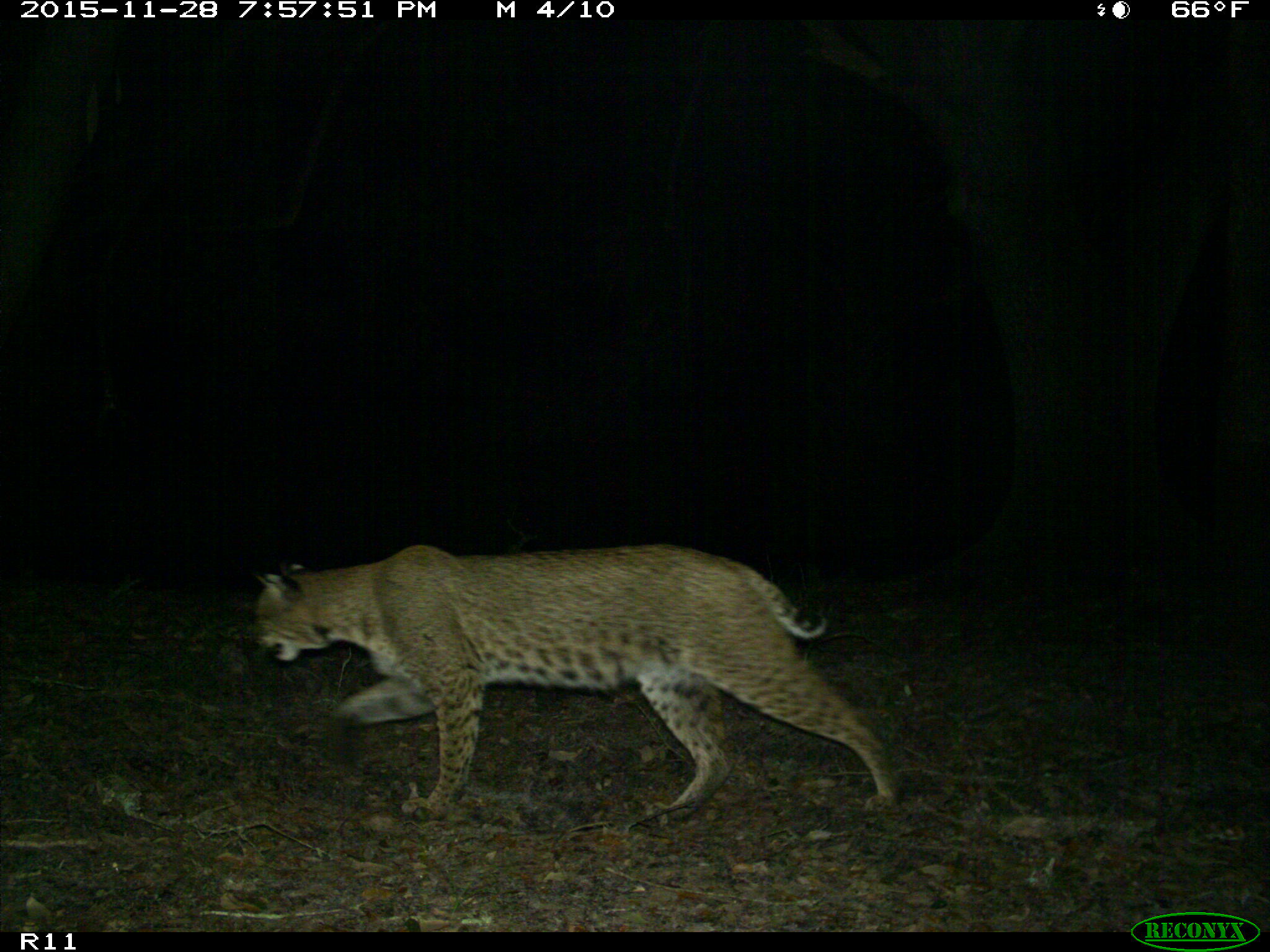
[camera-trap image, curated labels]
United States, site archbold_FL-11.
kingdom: Animalia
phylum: Chordata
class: Mammalia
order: Carnivora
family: Felidae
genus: Lynx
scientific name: Lynx rufus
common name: bobcat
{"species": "Lynx rufus (bobcat)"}